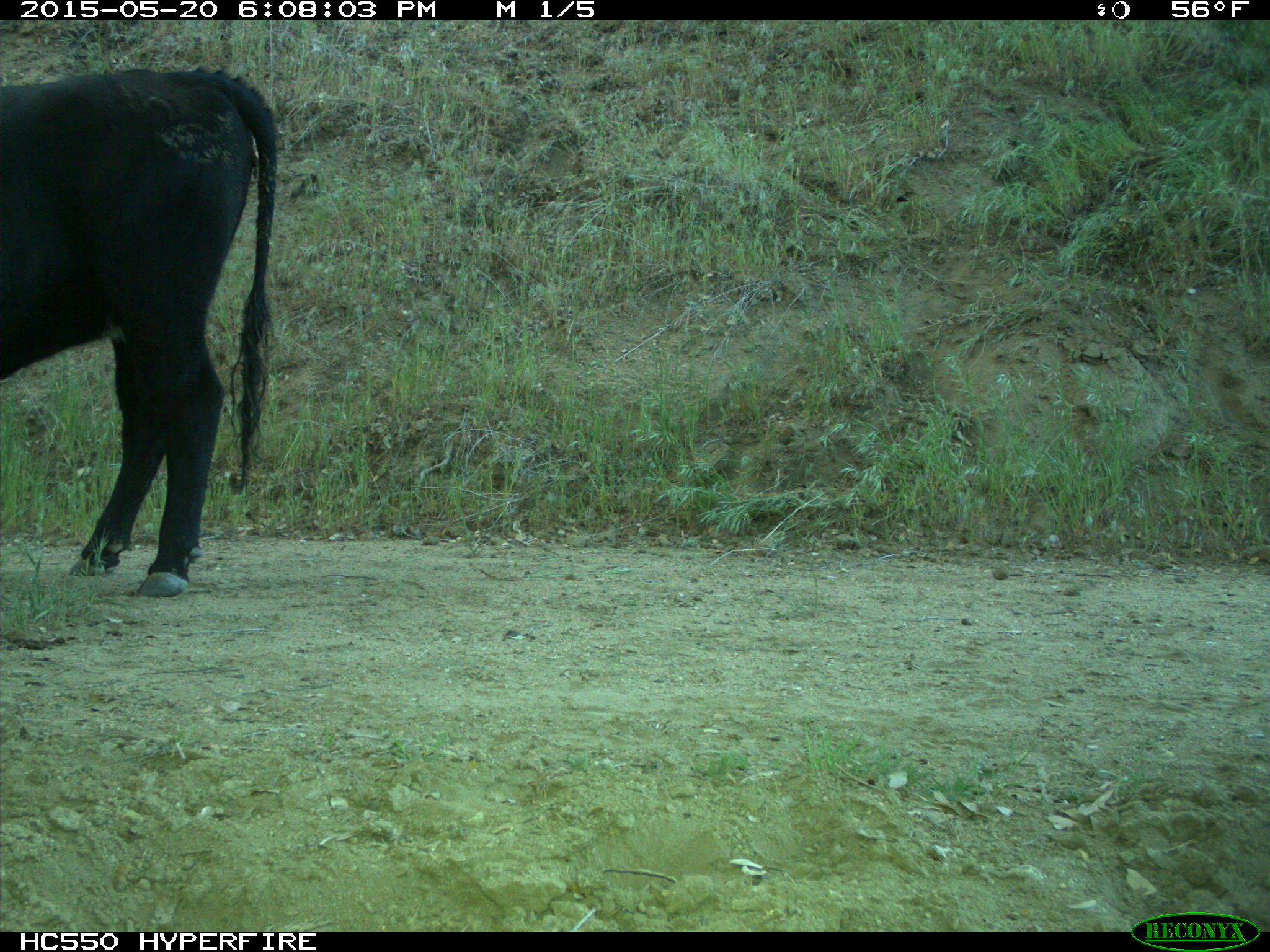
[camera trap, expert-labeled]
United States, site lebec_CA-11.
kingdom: Animalia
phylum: Chordata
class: Mammalia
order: Artiodactyla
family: Bovidae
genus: Bos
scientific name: Bos taurus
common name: domestic cow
Bos taurus (domestic cow).